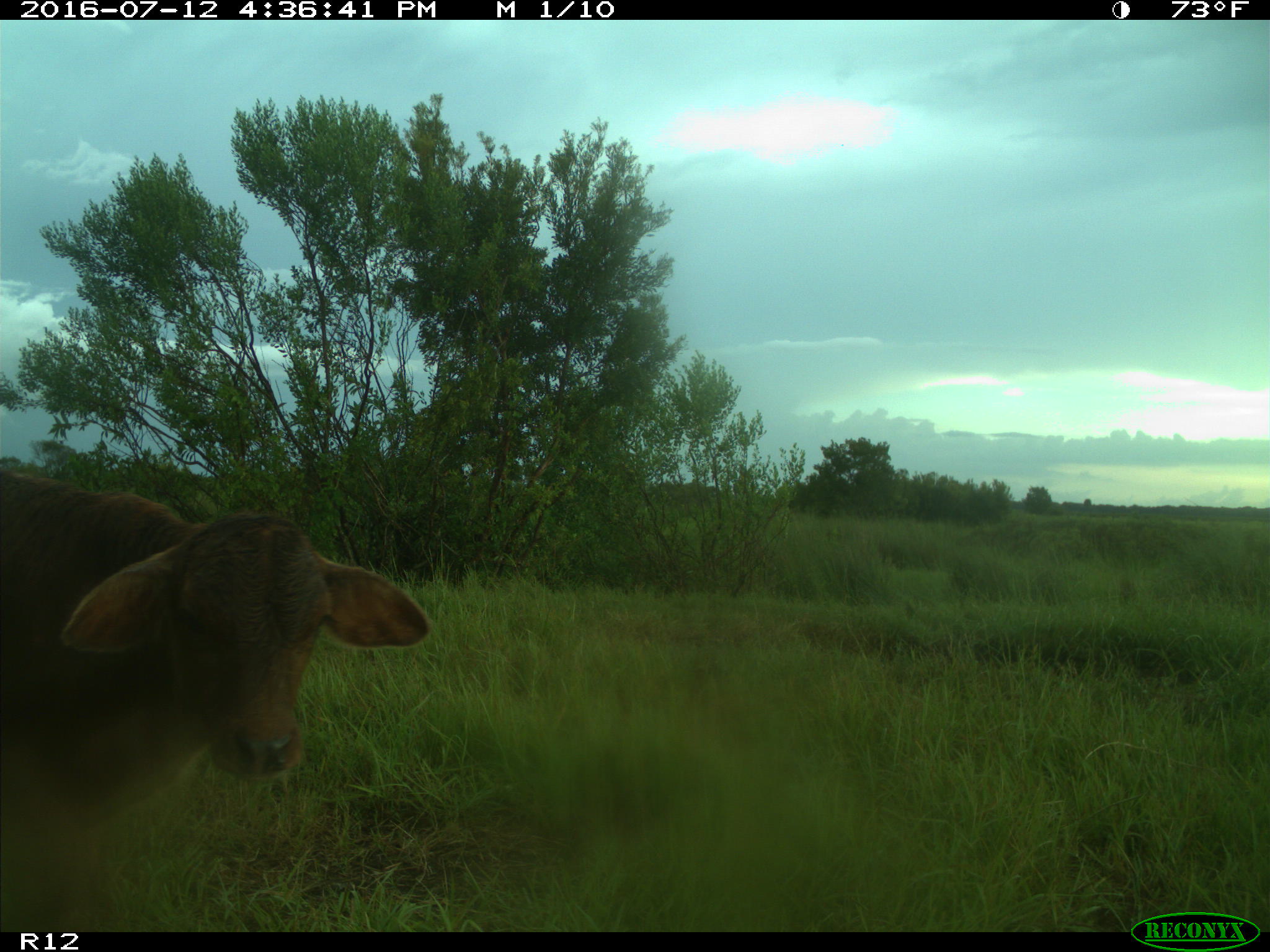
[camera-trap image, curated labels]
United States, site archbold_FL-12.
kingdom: Animalia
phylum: Chordata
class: Mammalia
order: Artiodactyla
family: Bovidae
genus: Bos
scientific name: Bos taurus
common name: domestic cow